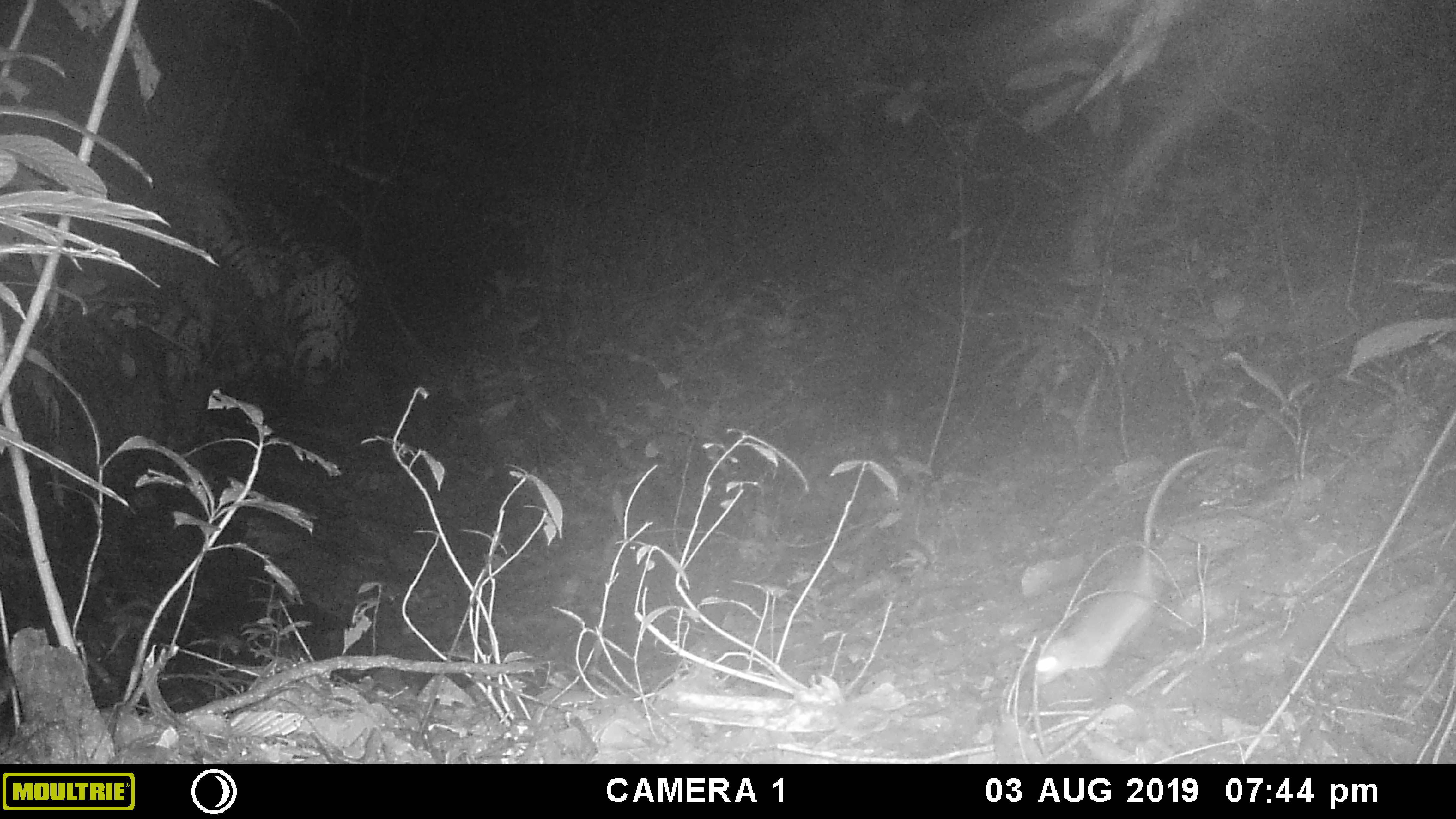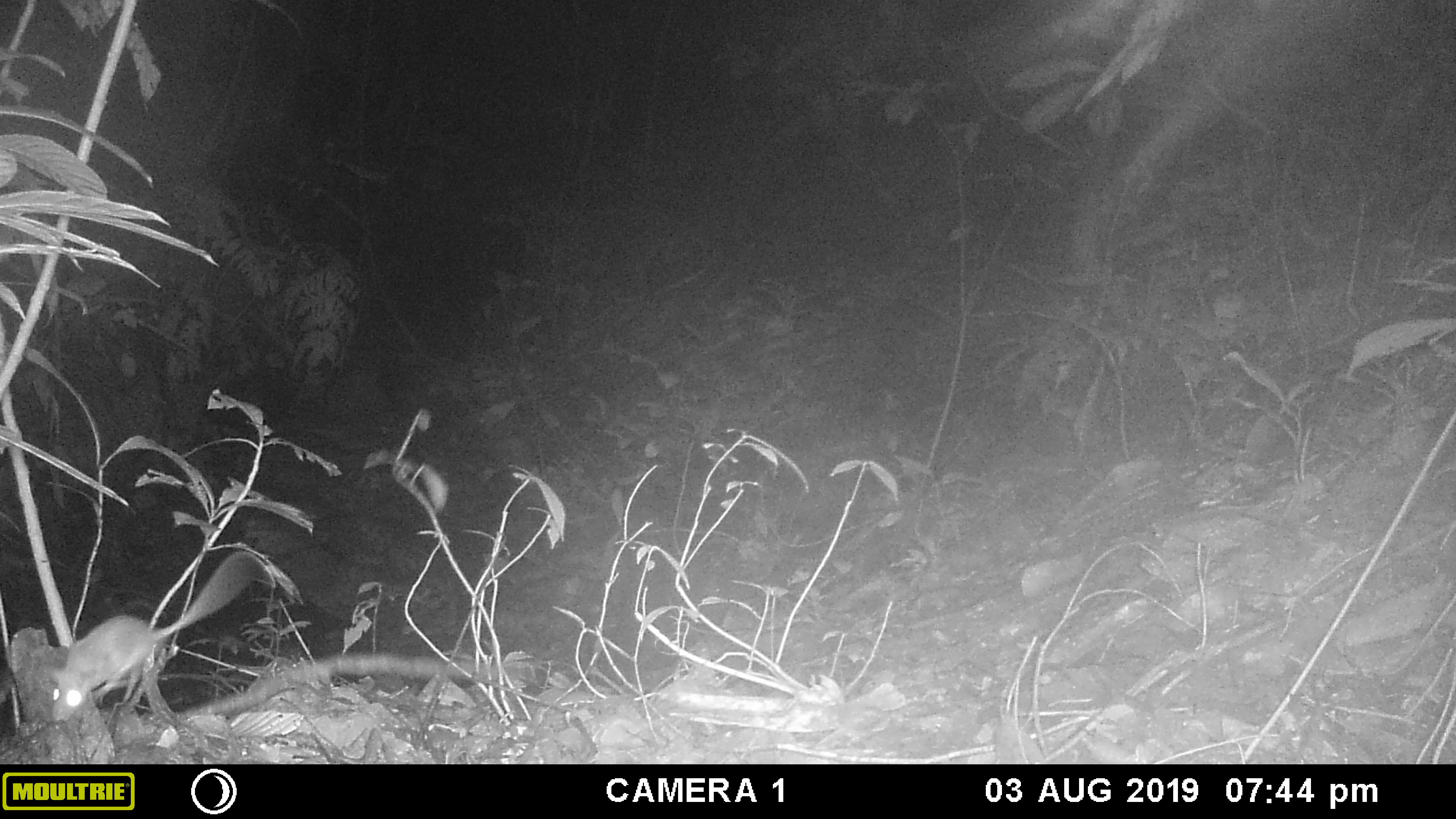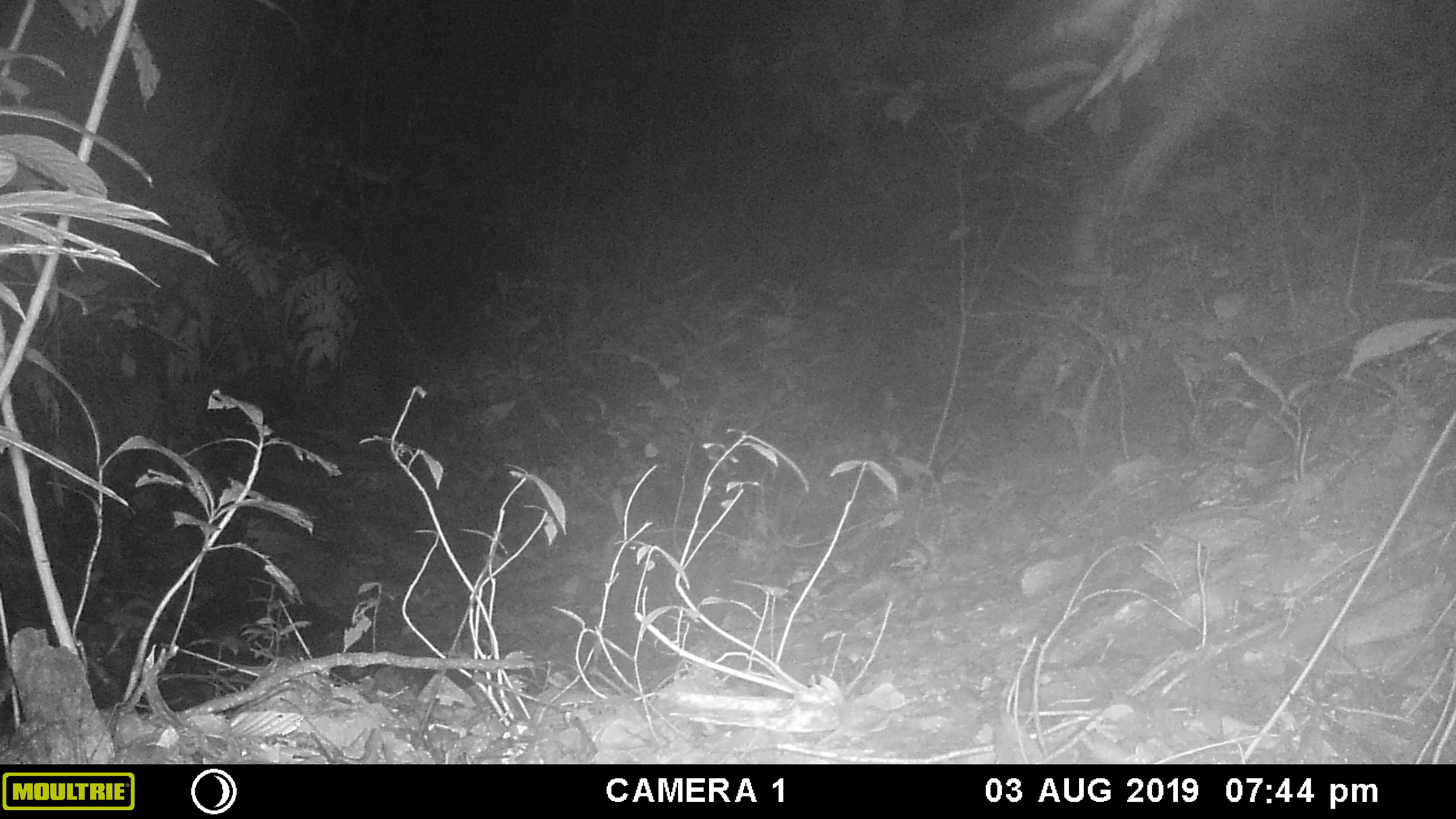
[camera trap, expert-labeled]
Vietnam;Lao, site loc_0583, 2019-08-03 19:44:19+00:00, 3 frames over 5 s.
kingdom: Animalia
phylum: Chordata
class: Mammalia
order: Rodentia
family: Muridae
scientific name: Muridae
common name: old-world mice and rats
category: unidentified murid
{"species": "unidentified murid (old-world mice and rats) (Muridae)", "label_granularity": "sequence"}